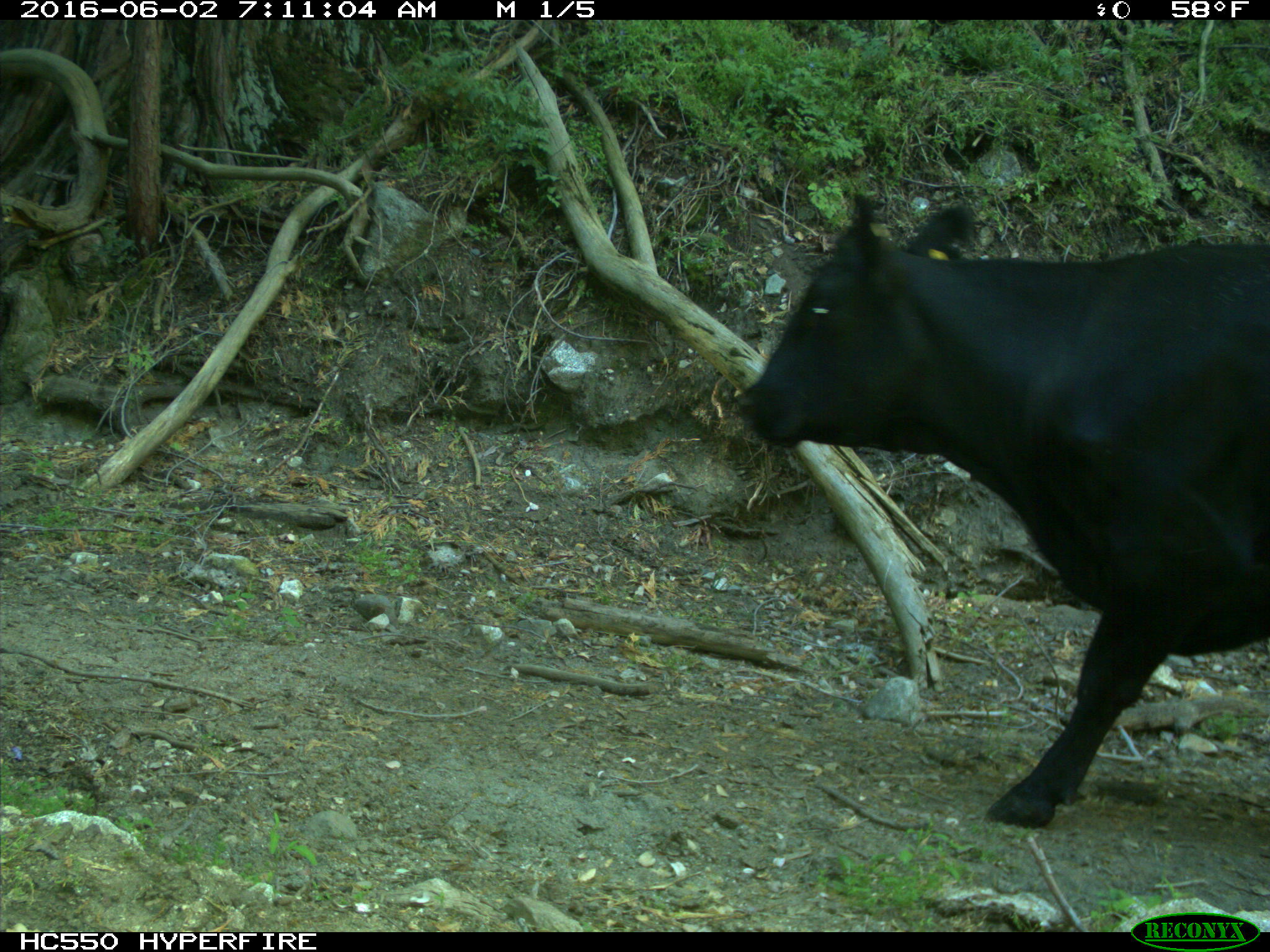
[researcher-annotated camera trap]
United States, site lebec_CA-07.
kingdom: Animalia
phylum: Chordata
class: Mammalia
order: Artiodactyla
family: Bovidae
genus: Bos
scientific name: Bos taurus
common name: domestic cow